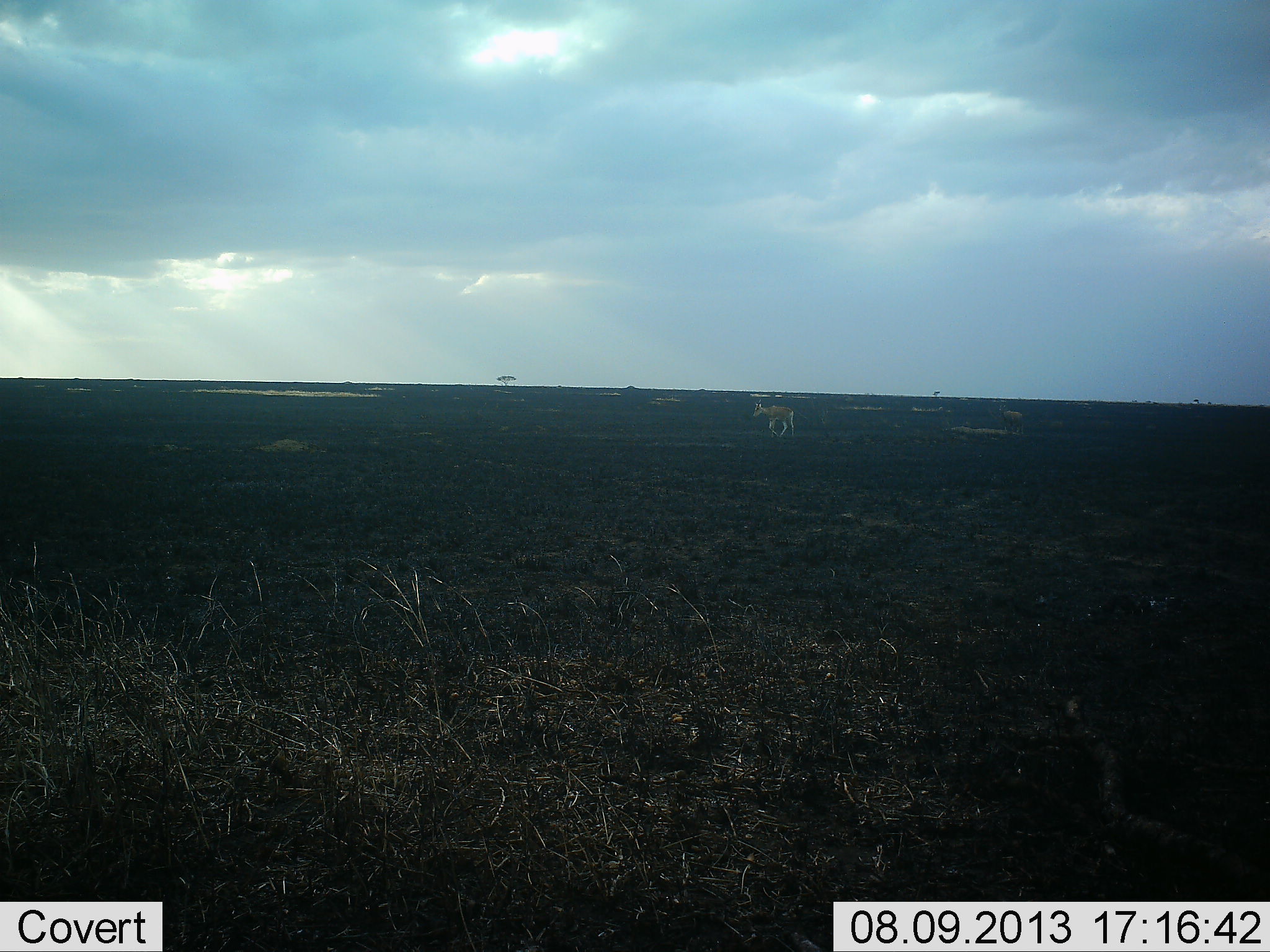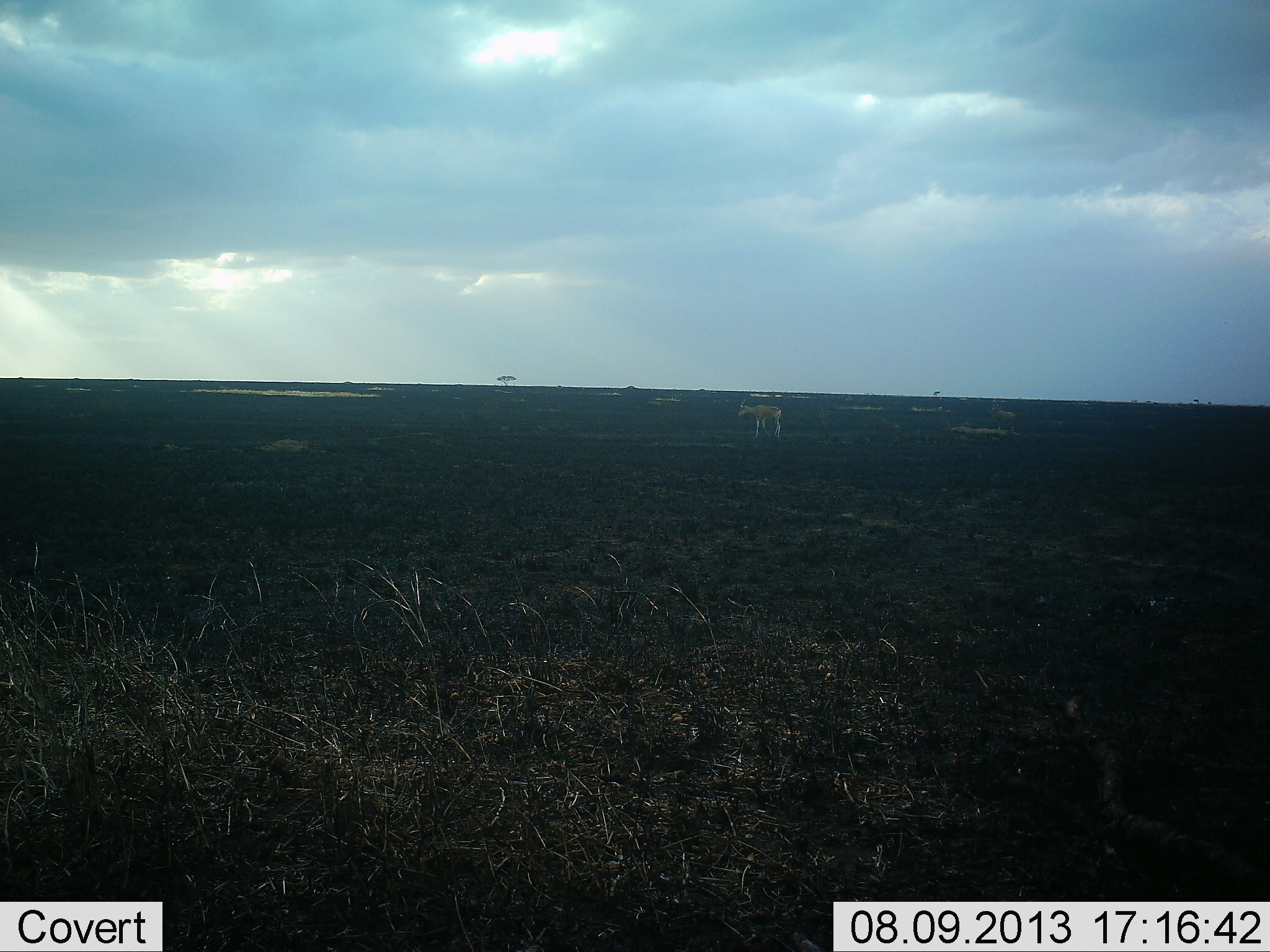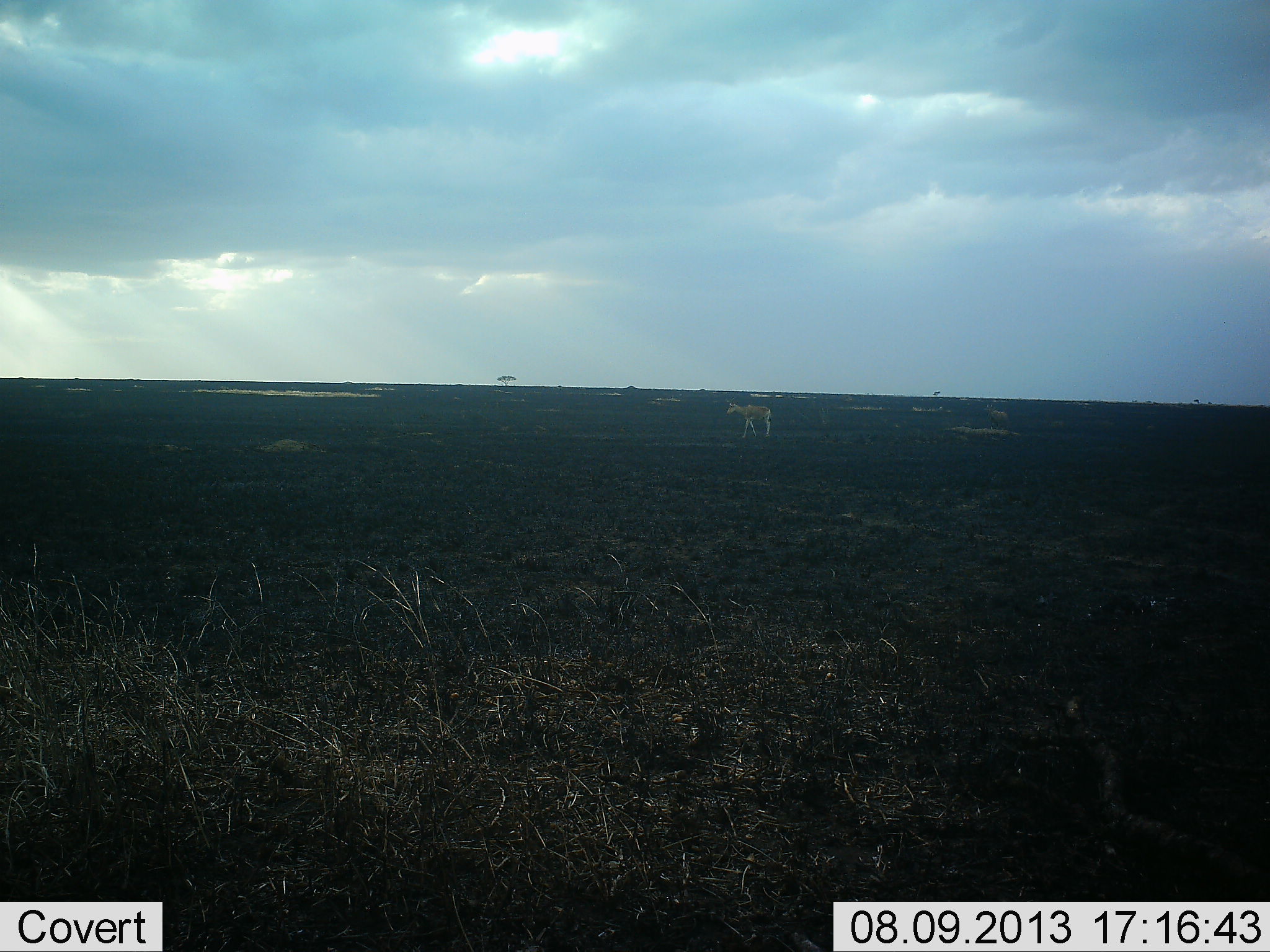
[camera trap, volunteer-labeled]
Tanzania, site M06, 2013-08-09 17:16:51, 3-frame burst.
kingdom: Animalia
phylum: Chordata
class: Mammalia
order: Artiodactyla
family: Bovidae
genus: Nanger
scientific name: Nanger granti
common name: grant's gazelle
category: gazellegrants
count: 2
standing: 30%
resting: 0%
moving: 80%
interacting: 0%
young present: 0%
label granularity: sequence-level